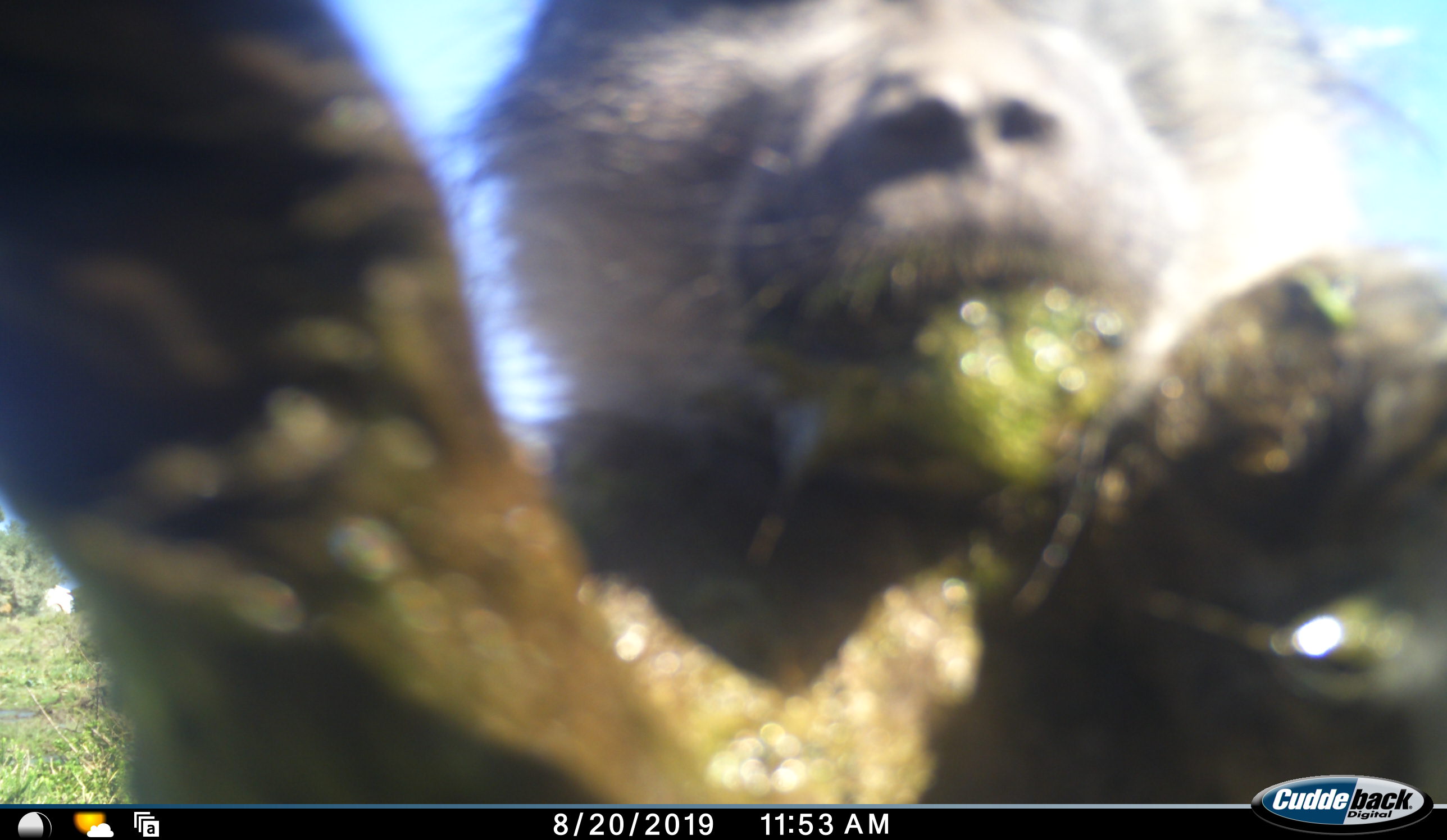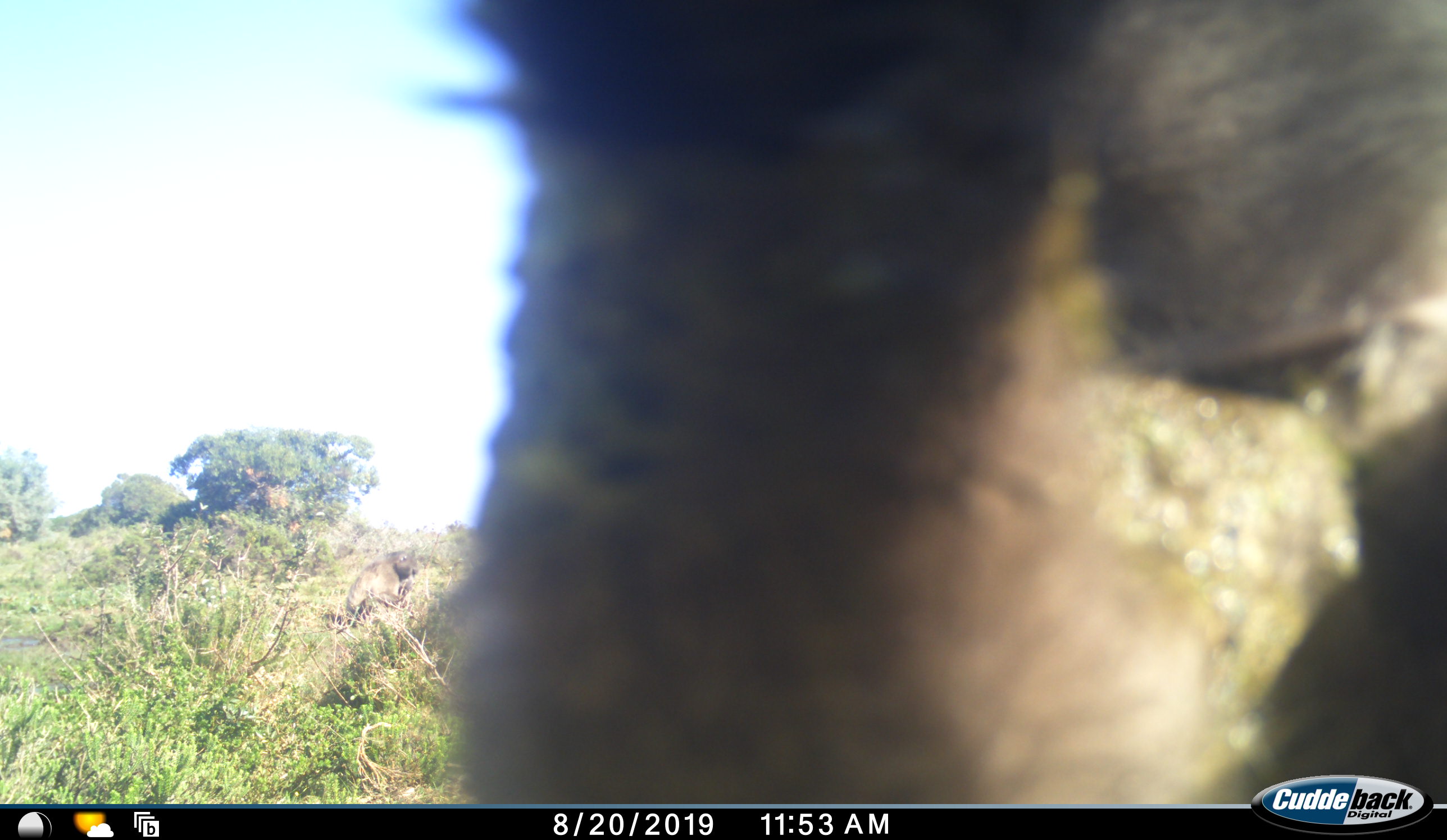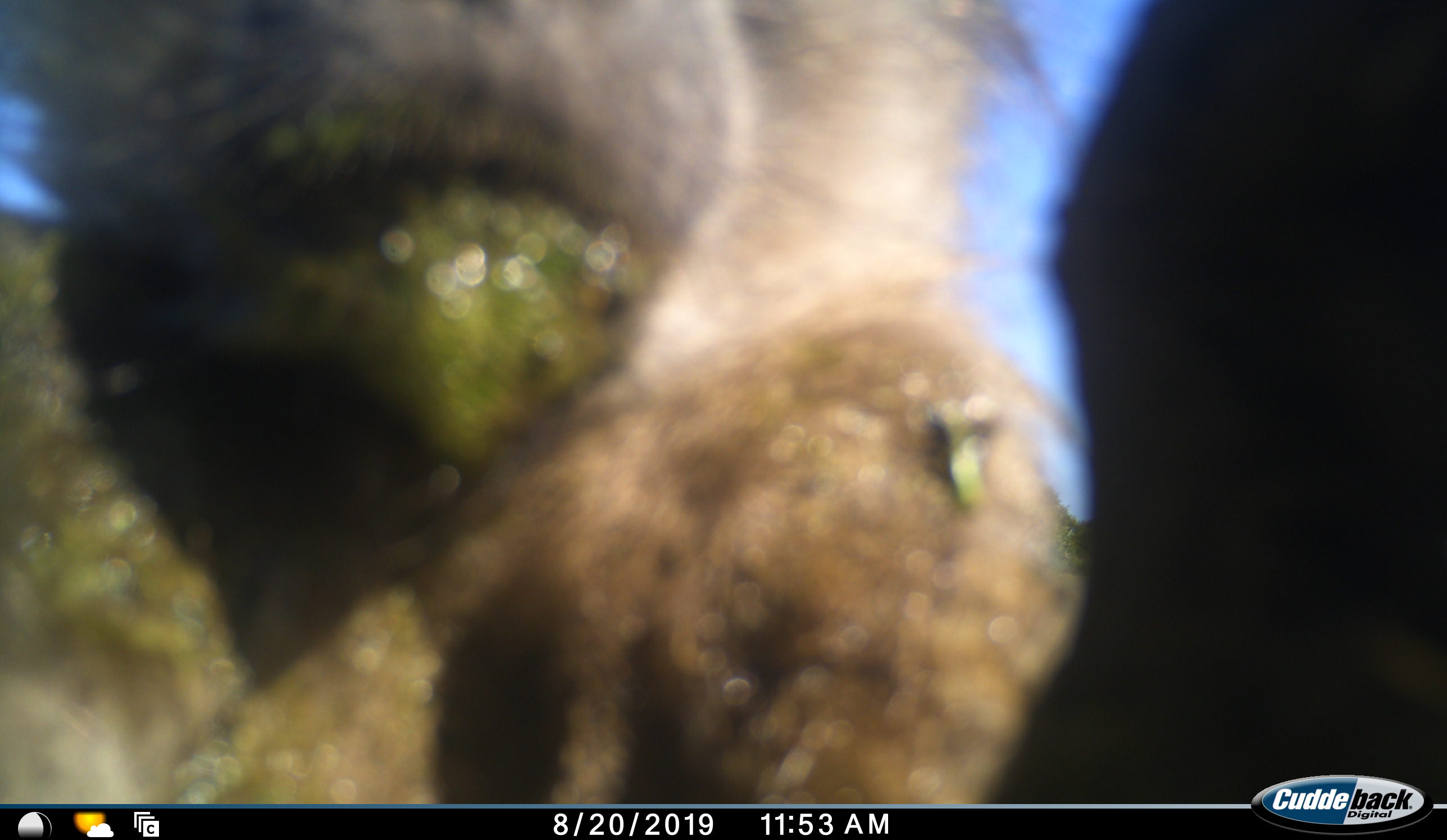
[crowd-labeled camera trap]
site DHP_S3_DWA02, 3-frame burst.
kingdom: Animalia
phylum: Chordata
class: Mammalia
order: Primates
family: Cercopithecidae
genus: Papio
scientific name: Papio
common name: baboon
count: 1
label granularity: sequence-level